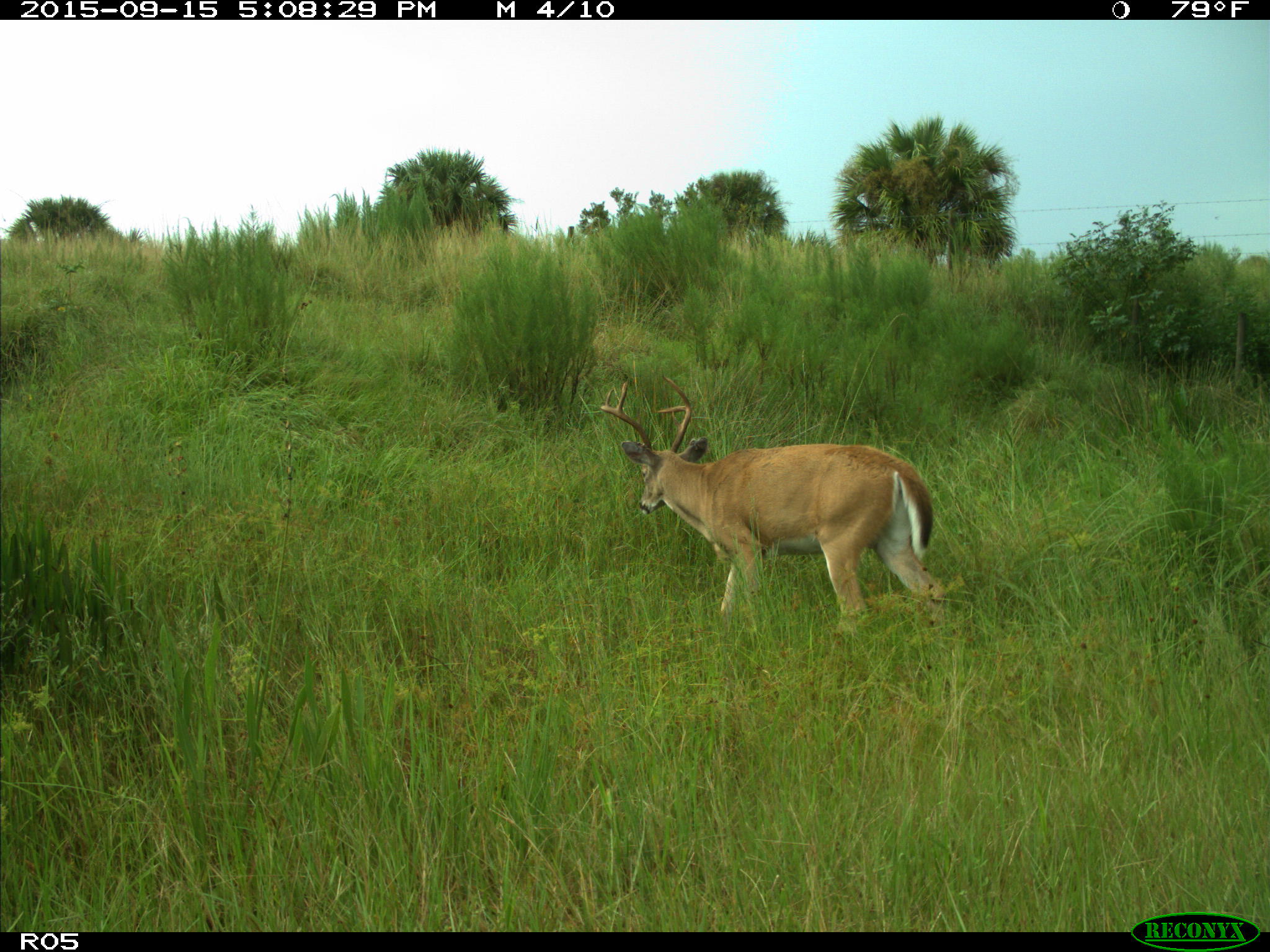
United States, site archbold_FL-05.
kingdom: Animalia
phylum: Chordata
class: Mammalia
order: Artiodactyla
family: Cervidae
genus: Odocoileus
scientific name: Odocoileus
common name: deer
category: unidentified deer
Unidentified deer (deer) (Odocoileus).